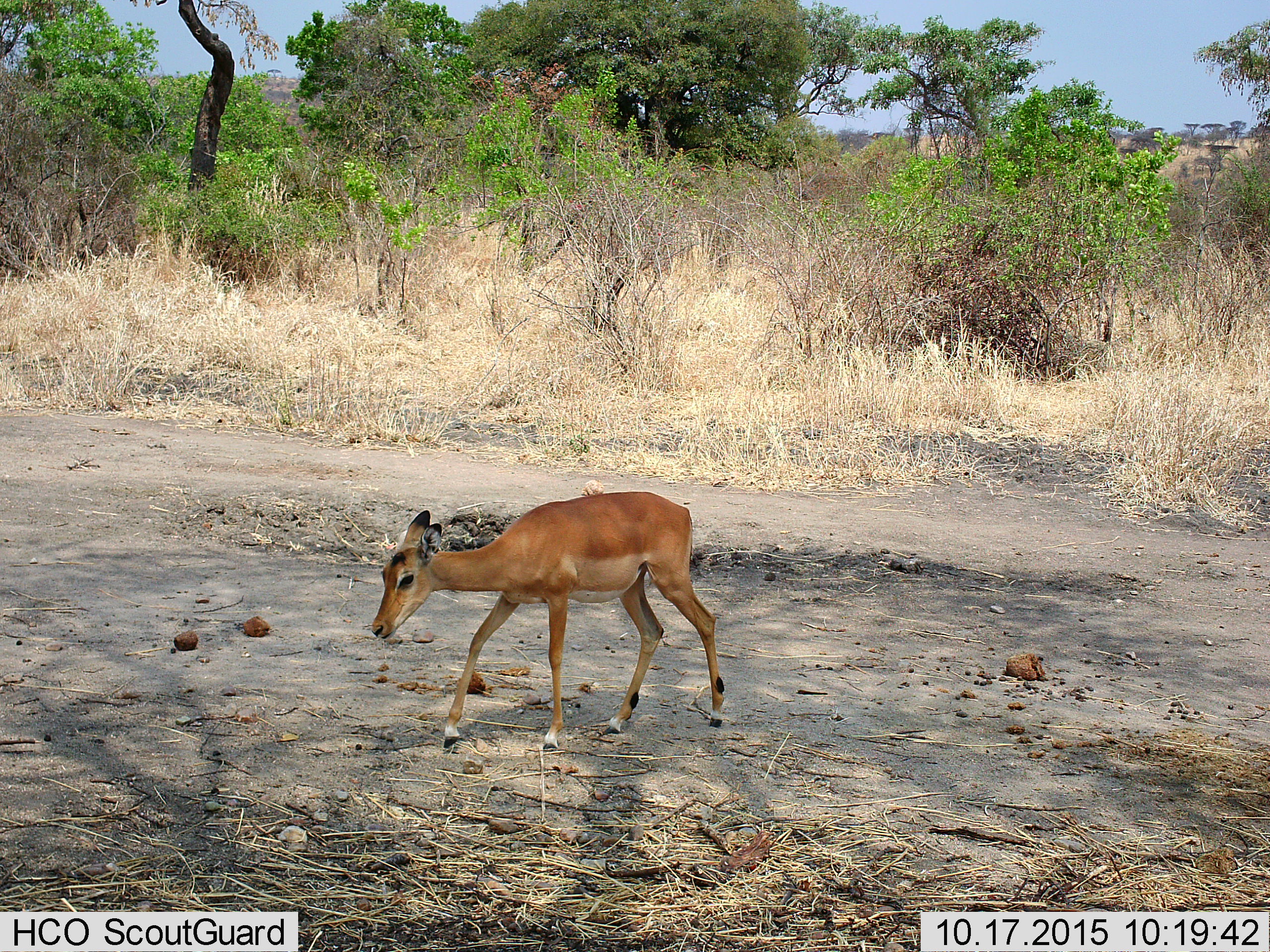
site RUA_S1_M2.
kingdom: Animalia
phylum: Chordata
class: Mammalia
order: Artiodactyla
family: Bovidae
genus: Aepyceros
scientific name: Aepyceros melampus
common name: impala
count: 1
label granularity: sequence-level